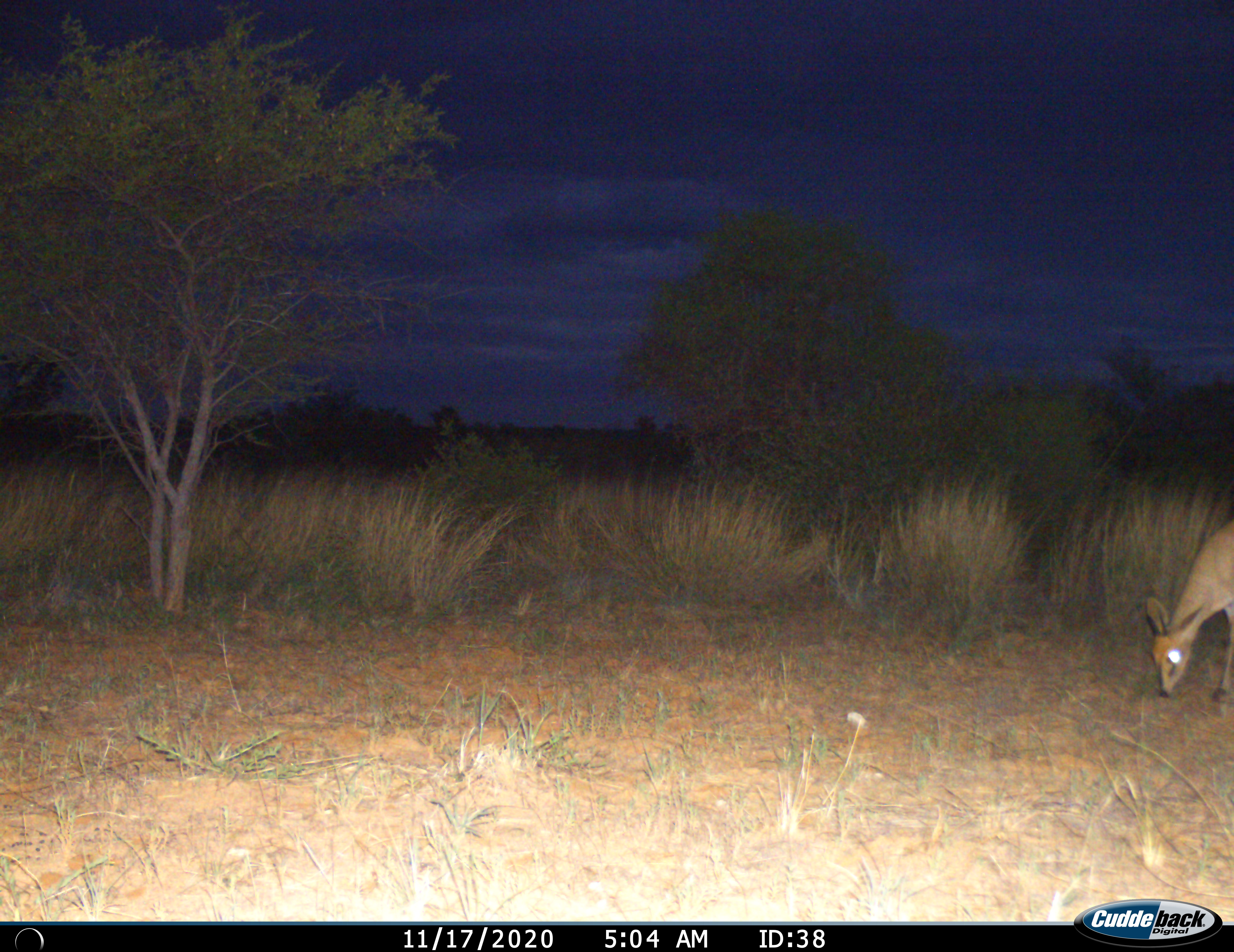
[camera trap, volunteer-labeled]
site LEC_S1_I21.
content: unidentified animal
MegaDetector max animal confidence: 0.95